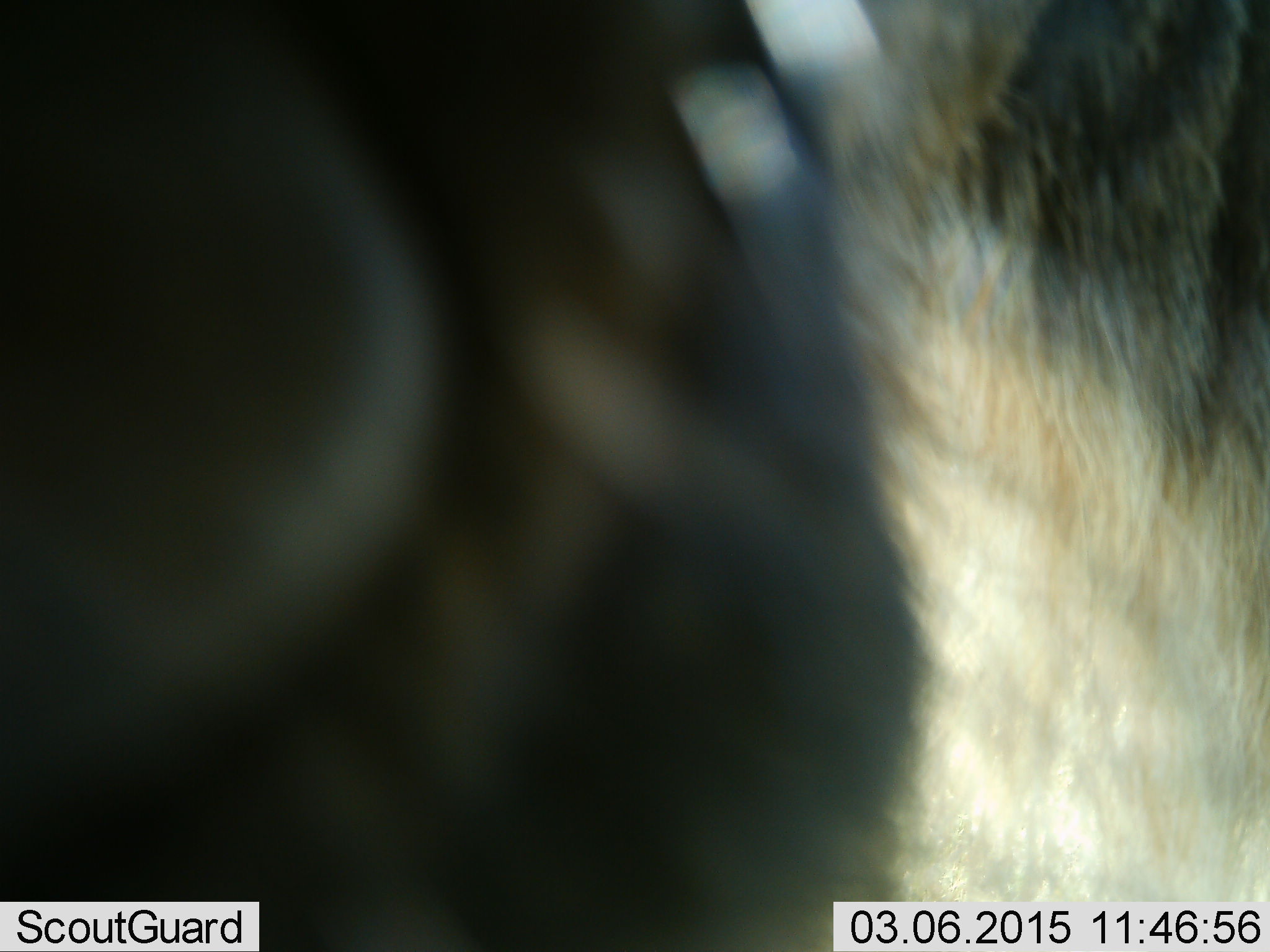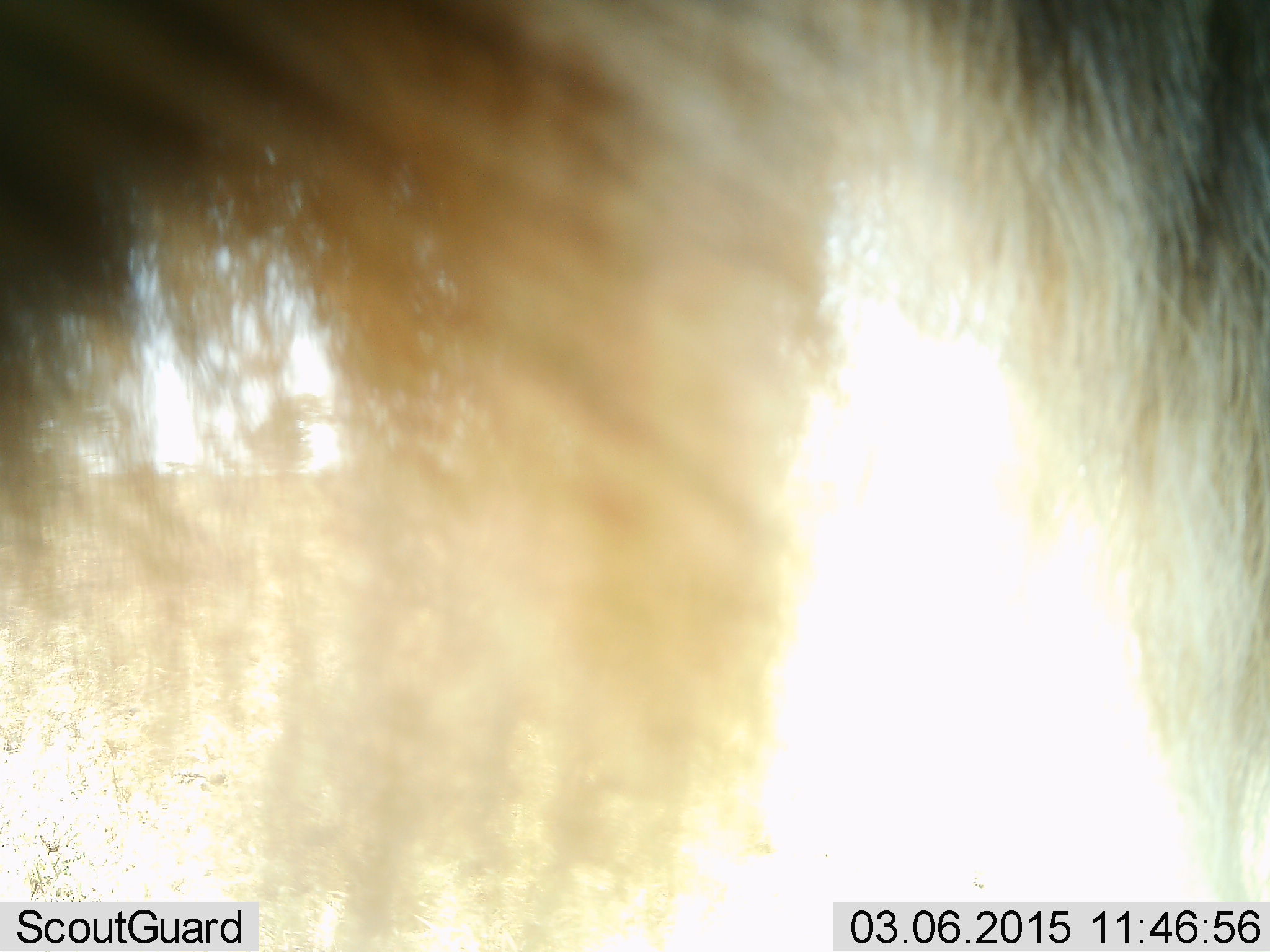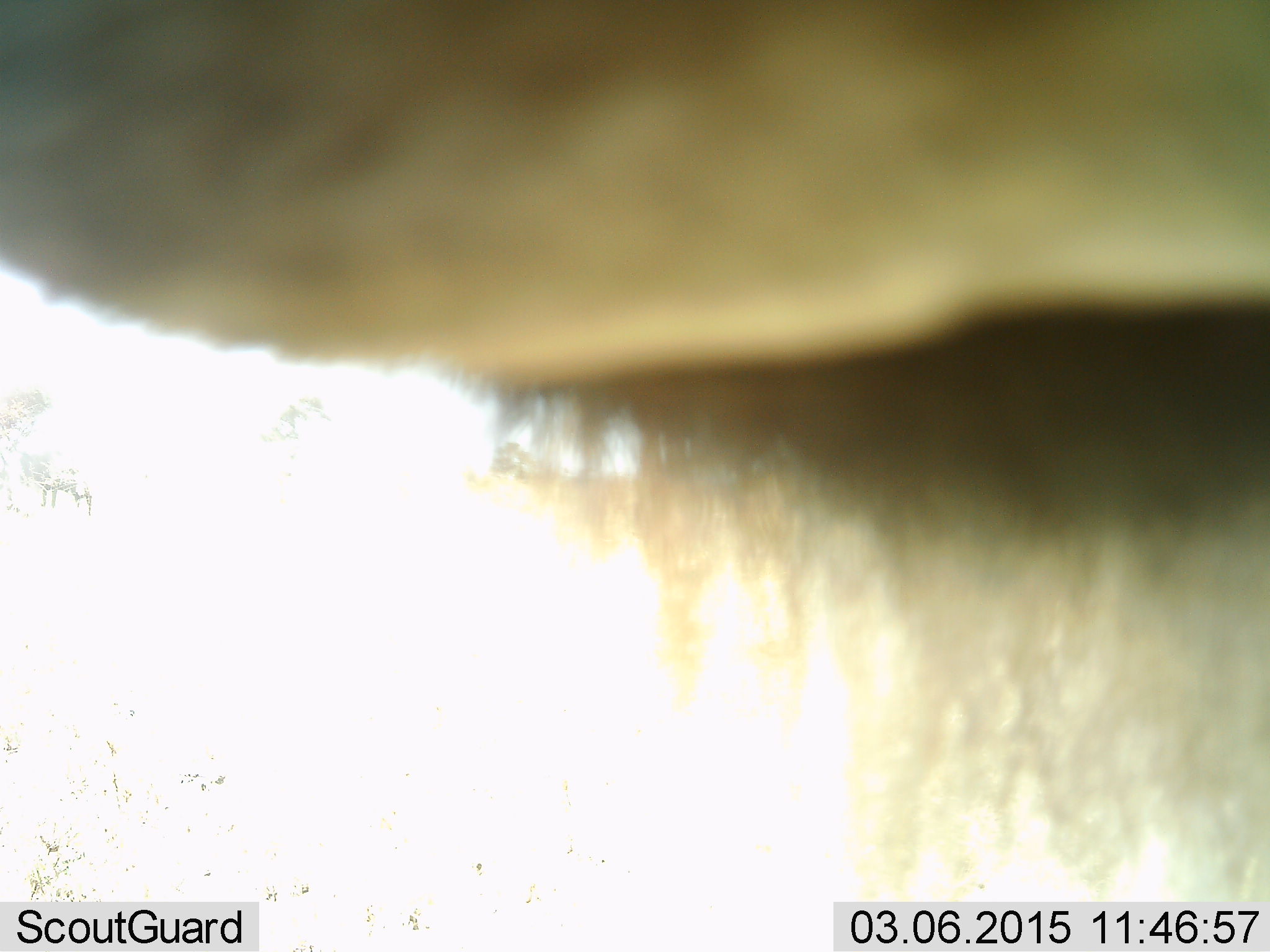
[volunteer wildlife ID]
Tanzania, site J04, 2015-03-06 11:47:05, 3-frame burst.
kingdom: Animalia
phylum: Chordata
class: Mammalia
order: Artiodactyla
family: Bovidae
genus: Connochaetes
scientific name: Connochaetes taurinus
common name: blue wildebeest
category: wildebeest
Wildebeest (blue wildebeest) (Connochaetes taurinus), count 1. Behavior (volunteer vote fractions): standing 80%, resting 0%, moving 10%, interacting 10%. Young present (vote fraction): 0%. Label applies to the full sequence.